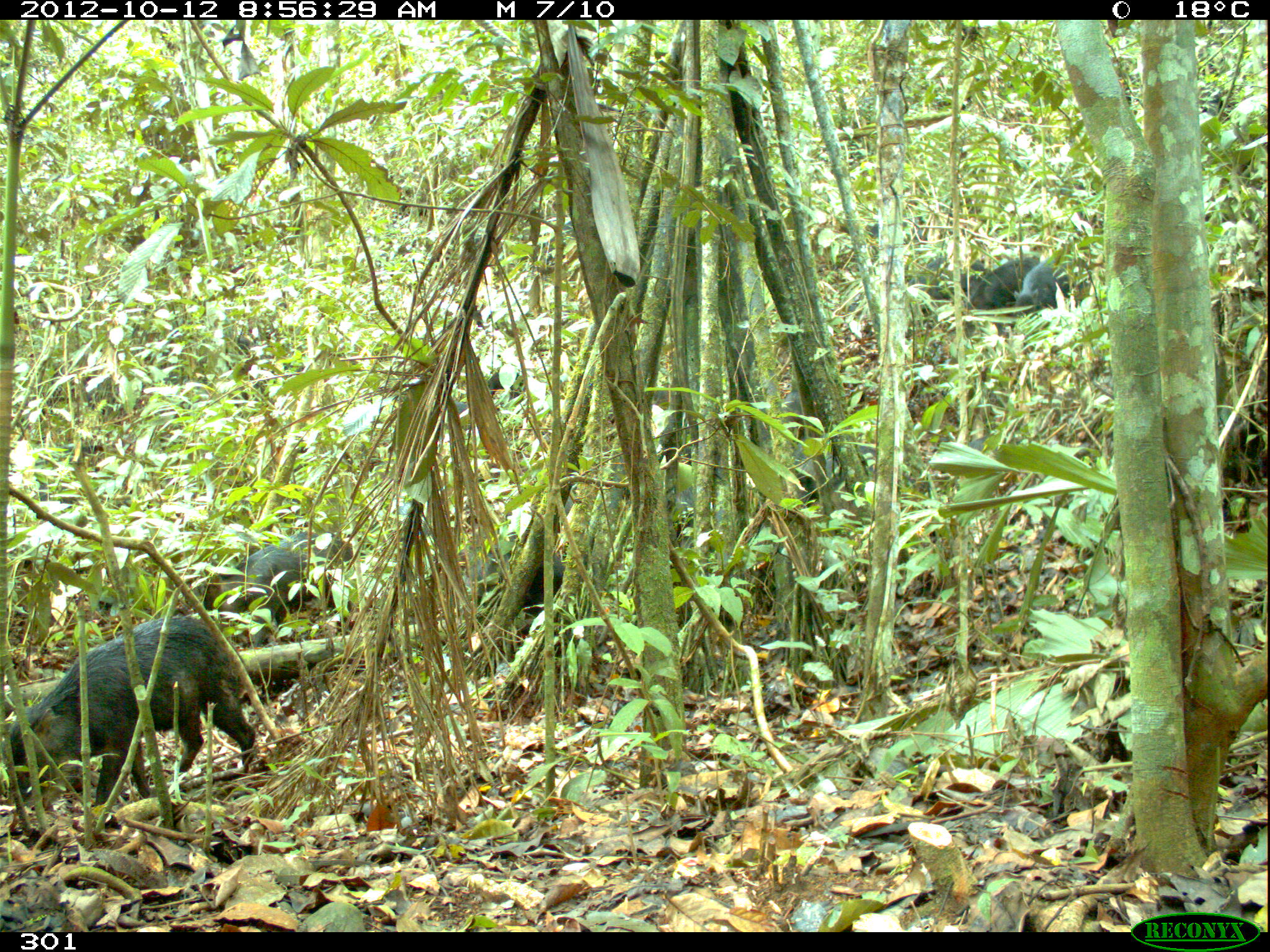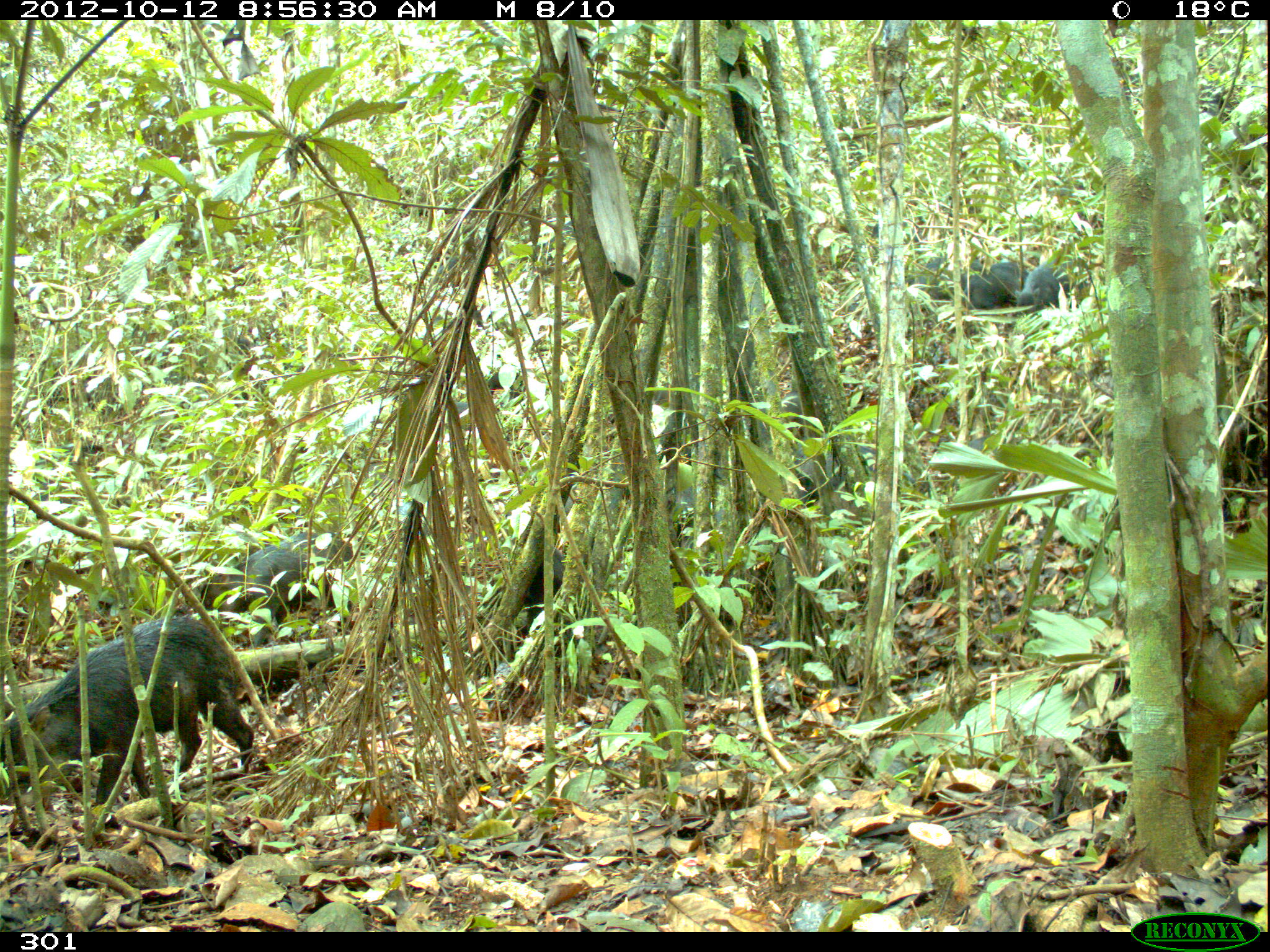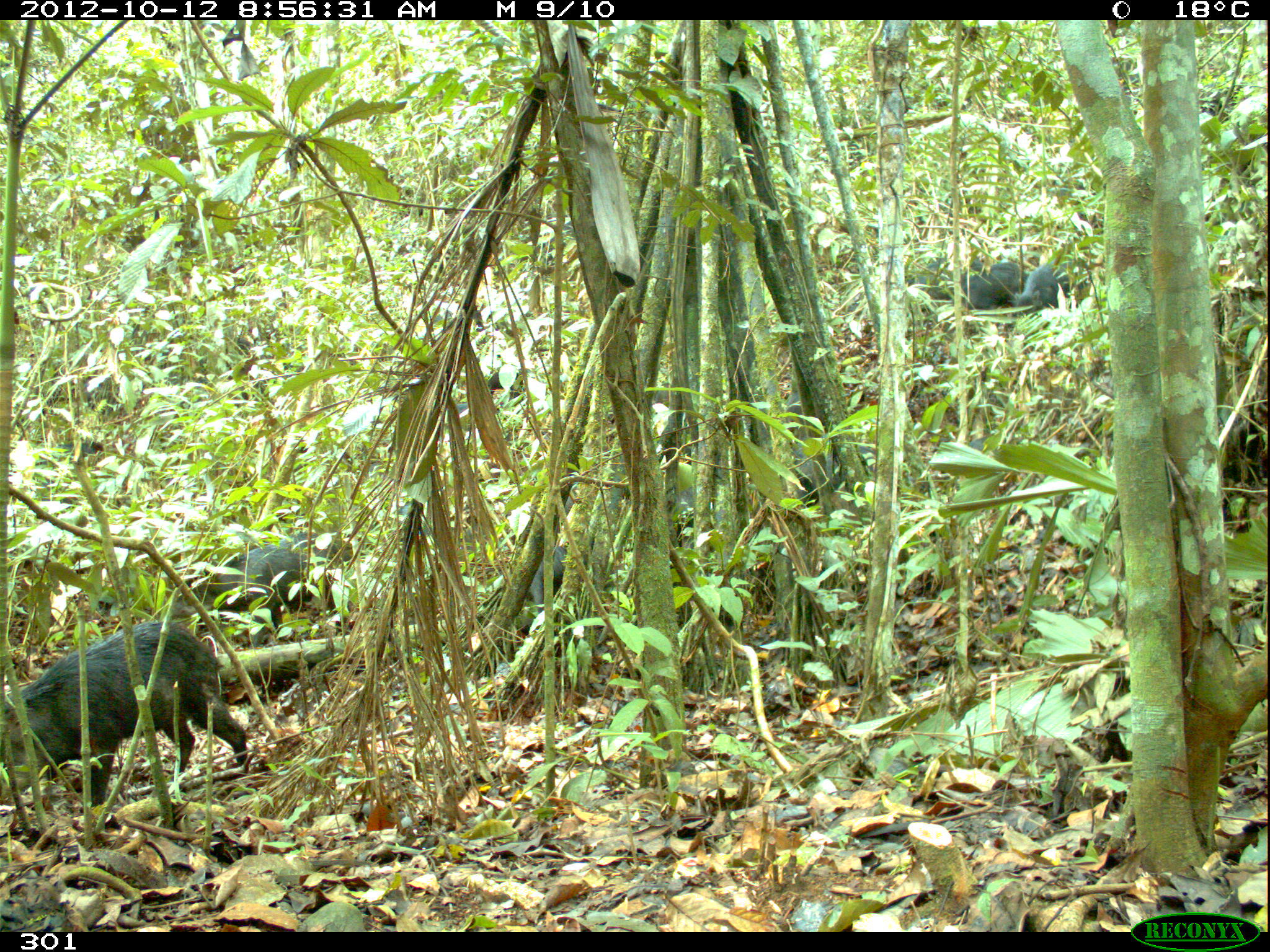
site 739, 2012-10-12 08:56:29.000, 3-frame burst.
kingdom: Animalia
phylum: Chordata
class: Mammalia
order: Artiodactyla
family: Tayassuidae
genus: Tayassu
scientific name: Tayassu pecari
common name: white-lipped peccary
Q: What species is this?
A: Tayassu pecari (white-lipped peccary).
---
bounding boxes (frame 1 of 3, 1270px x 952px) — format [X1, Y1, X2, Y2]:
tayassu pecari: [0, 613, 262, 807]; [207, 524, 358, 620]; [464, 540, 561, 611]; [968, 255, 1041, 337]; [798, 437, 874, 510]; [1012, 251, 1092, 313]; [911, 256, 1001, 299]; [869, 215, 921, 241]; [770, 387, 801, 429]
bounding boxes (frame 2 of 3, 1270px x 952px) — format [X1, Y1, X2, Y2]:
tayassu pecari: [0, 613, 262, 807]; [200, 531, 353, 645]; [798, 441, 918, 510]; [965, 250, 1053, 308]; [1018, 252, 1101, 312]; [911, 256, 1001, 293]; [519, 540, 561, 611]; [760, 389, 823, 432]